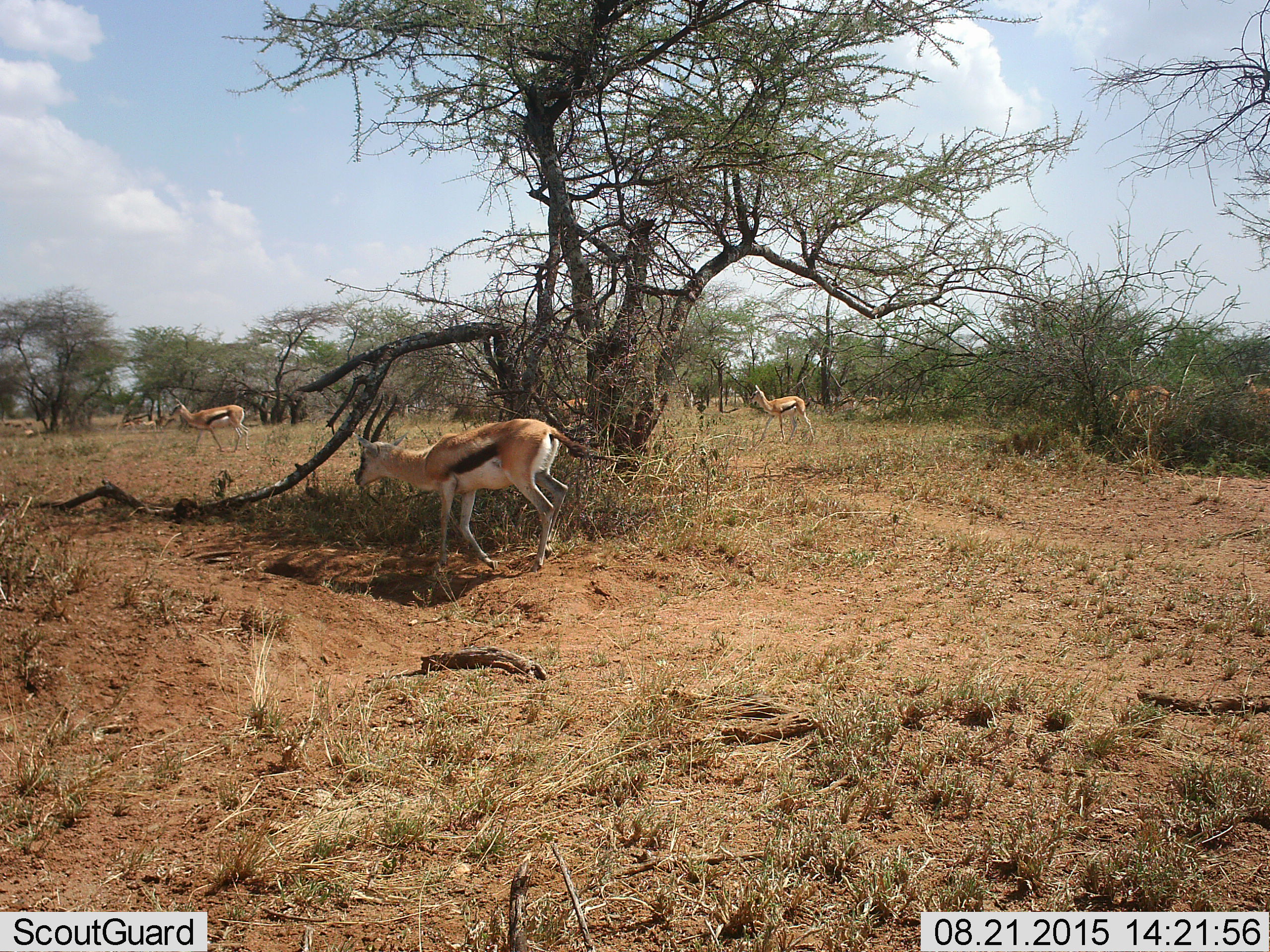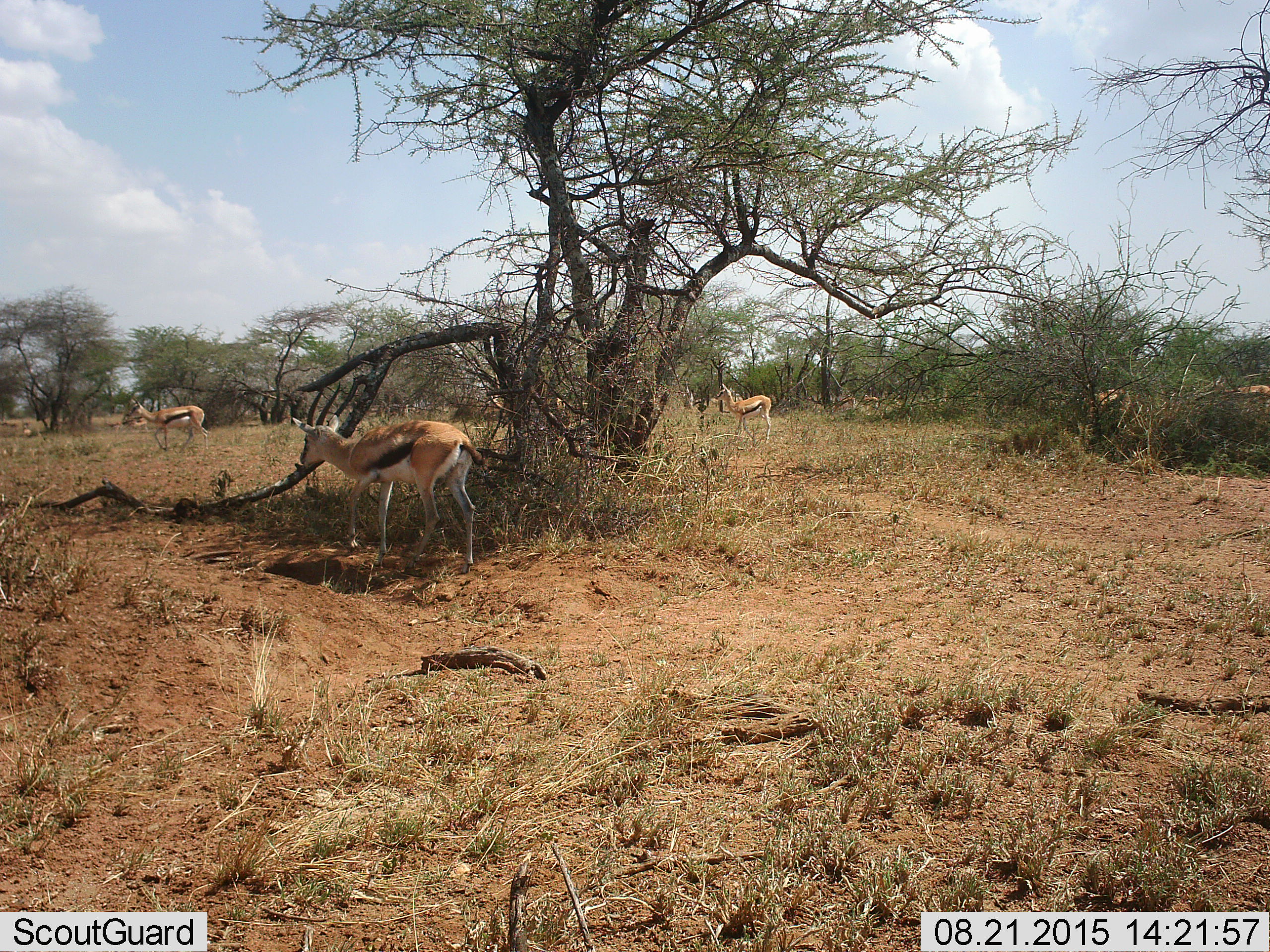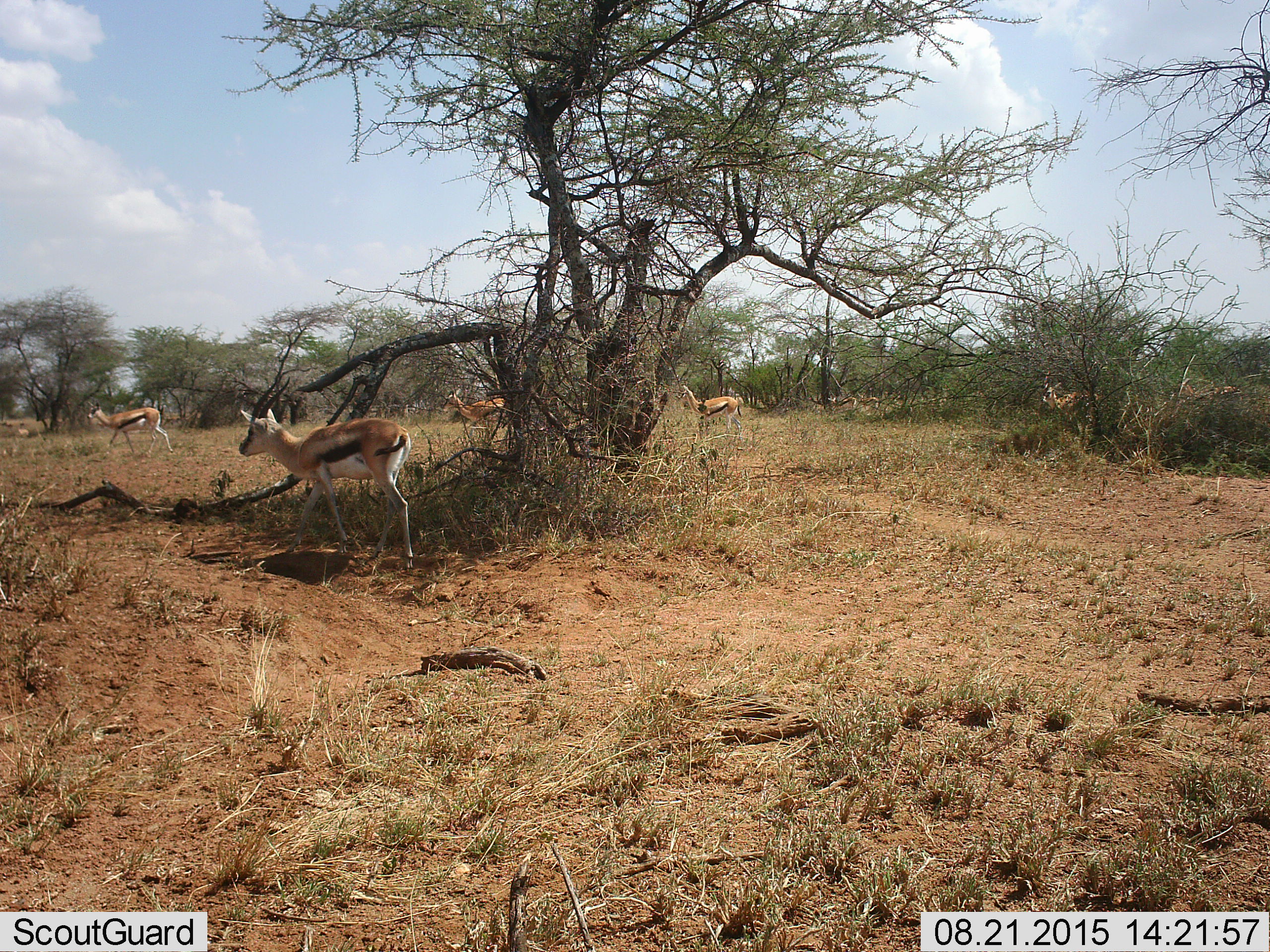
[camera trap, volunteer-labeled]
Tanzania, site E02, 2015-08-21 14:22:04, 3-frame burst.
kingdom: Animalia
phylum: Chordata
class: Mammalia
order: Artiodactyla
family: Bovidae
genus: Eudorcas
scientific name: Eudorcas thomsonii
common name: thomson's gazelle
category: gazellethomsons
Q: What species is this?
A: Gazellethomsons (thomson's gazelle) (Eudorcas thomsonii).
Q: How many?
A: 6.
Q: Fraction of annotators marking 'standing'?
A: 11%.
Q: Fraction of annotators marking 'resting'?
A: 0%.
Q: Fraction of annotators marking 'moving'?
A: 95%.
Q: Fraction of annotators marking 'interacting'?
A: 0%.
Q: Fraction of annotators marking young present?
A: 5%.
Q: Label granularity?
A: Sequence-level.